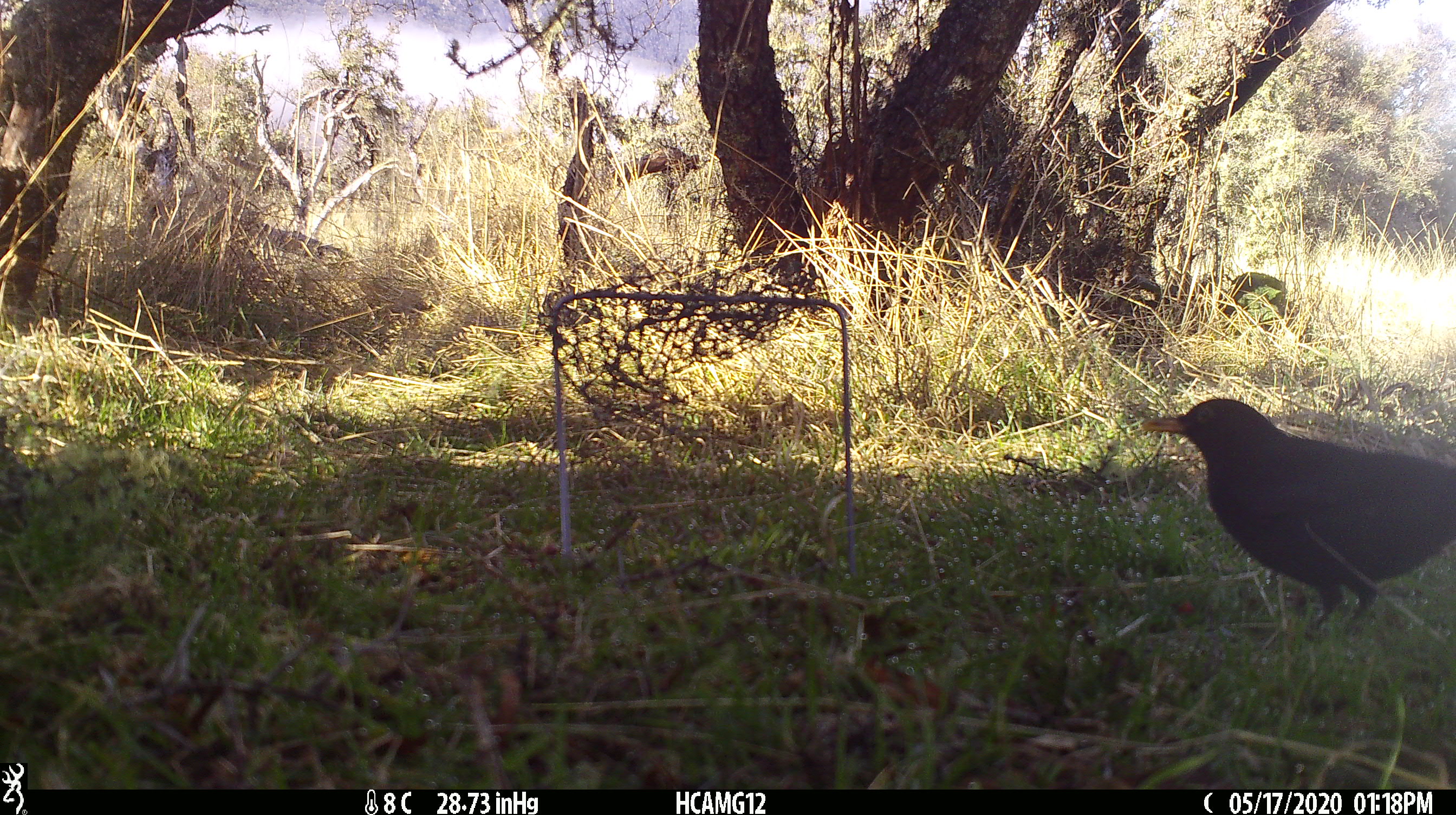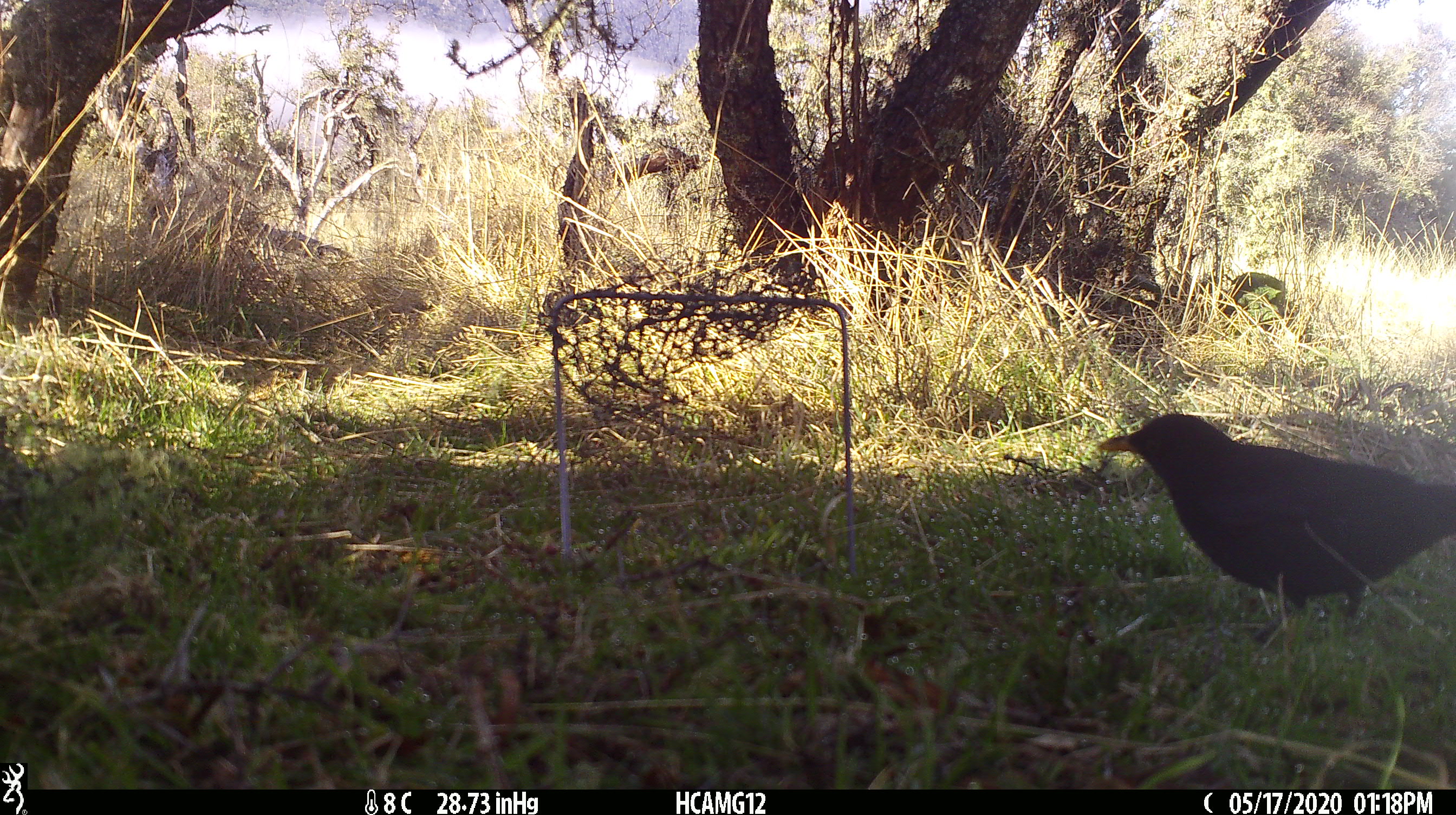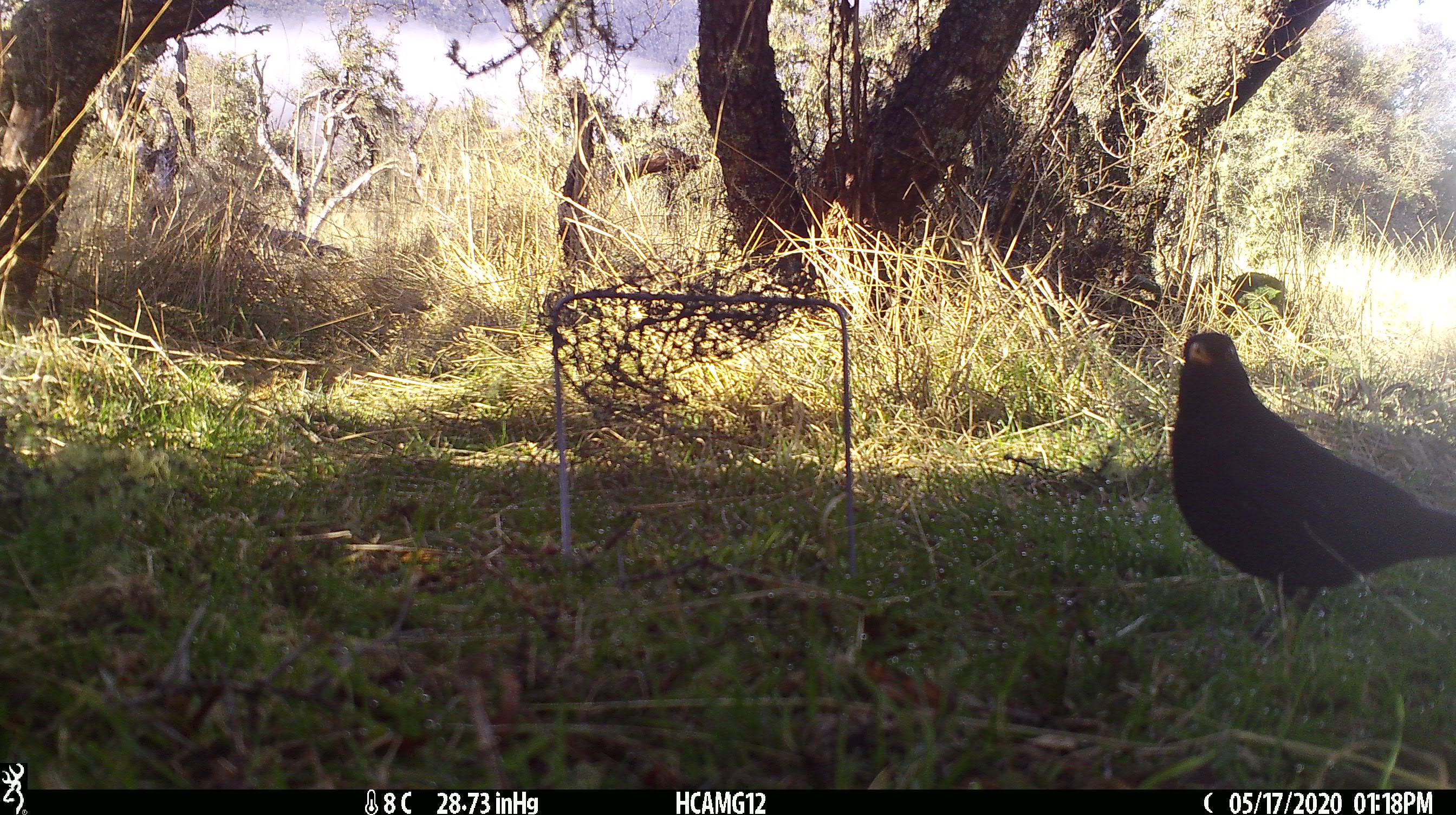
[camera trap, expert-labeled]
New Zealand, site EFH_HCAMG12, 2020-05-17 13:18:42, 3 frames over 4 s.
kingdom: Animalia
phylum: Chordata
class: Aves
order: Passeriformes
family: Turdidae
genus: Turdus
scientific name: Turdus merula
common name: eurasian blackbird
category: blackbird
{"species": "blackbird (eurasian blackbird) (Turdus merula)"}